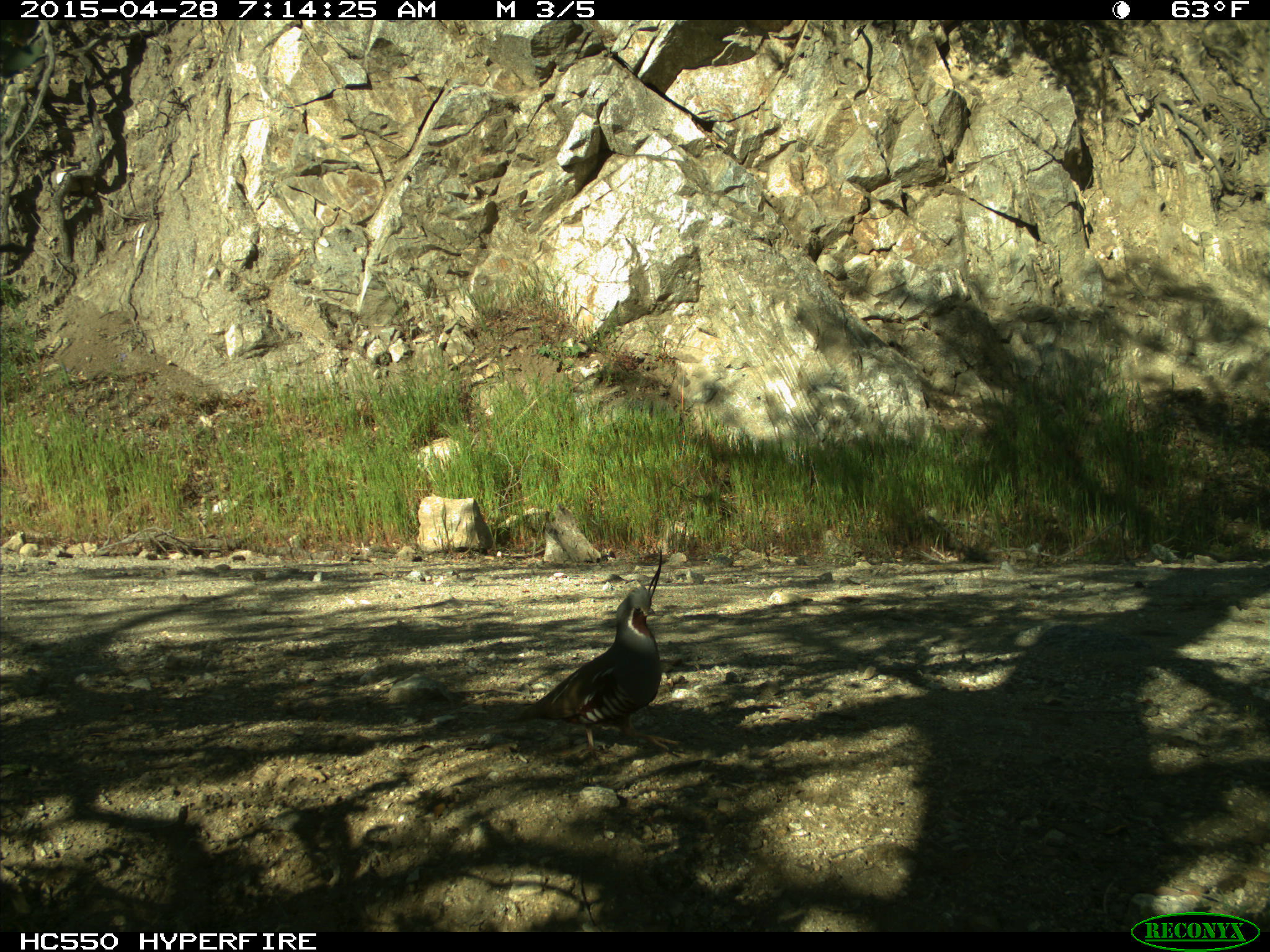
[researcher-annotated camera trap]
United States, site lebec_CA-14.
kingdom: Animalia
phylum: Chordata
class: Aves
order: Galliformes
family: Odontophoridae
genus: Callipepla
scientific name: Callipepla californica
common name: california quail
Callipepla californica (california quail).